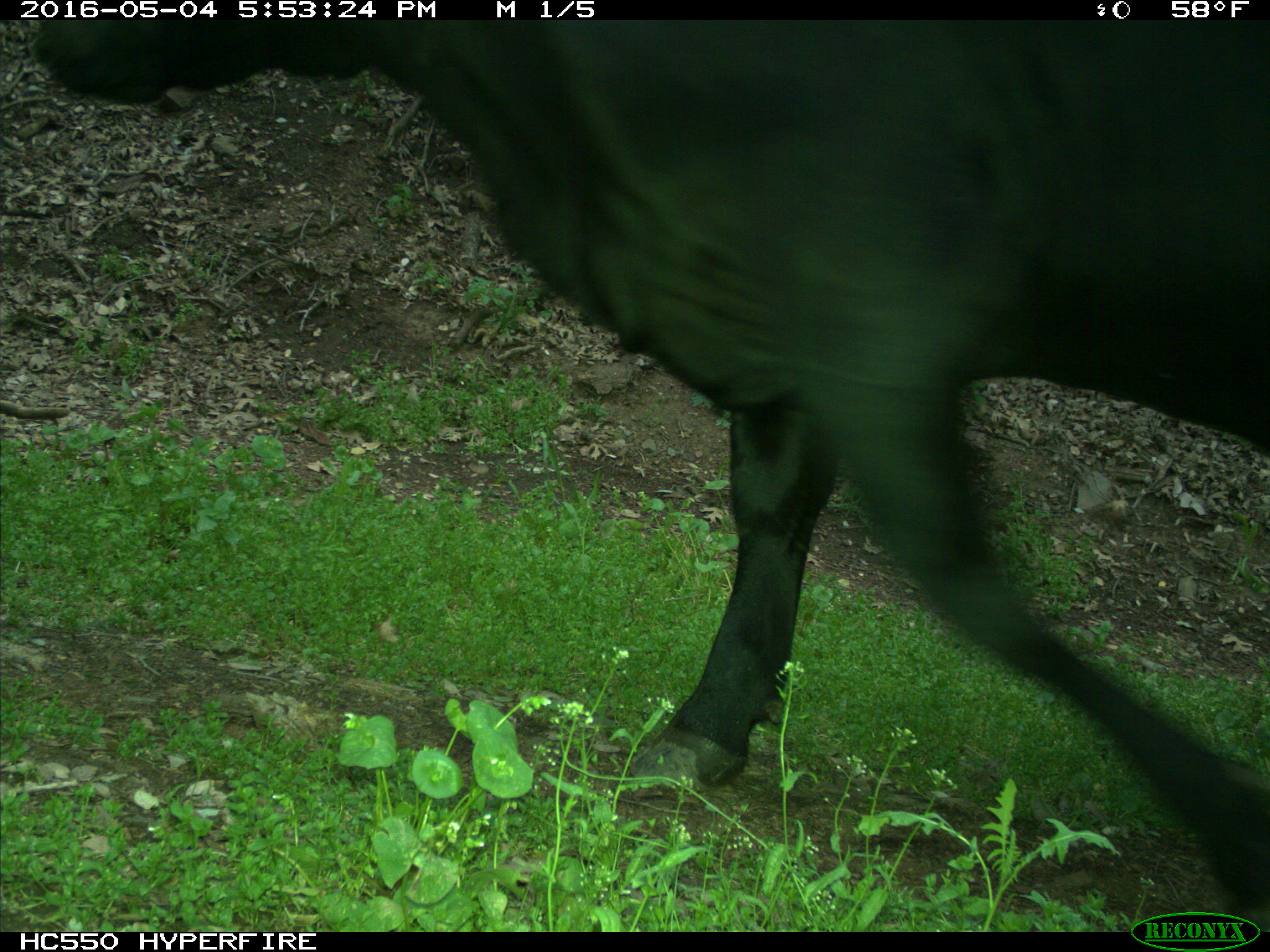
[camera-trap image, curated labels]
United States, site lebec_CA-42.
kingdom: Animalia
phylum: Chordata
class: Mammalia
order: Artiodactyla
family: Bovidae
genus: Bos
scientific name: Bos taurus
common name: domestic cow